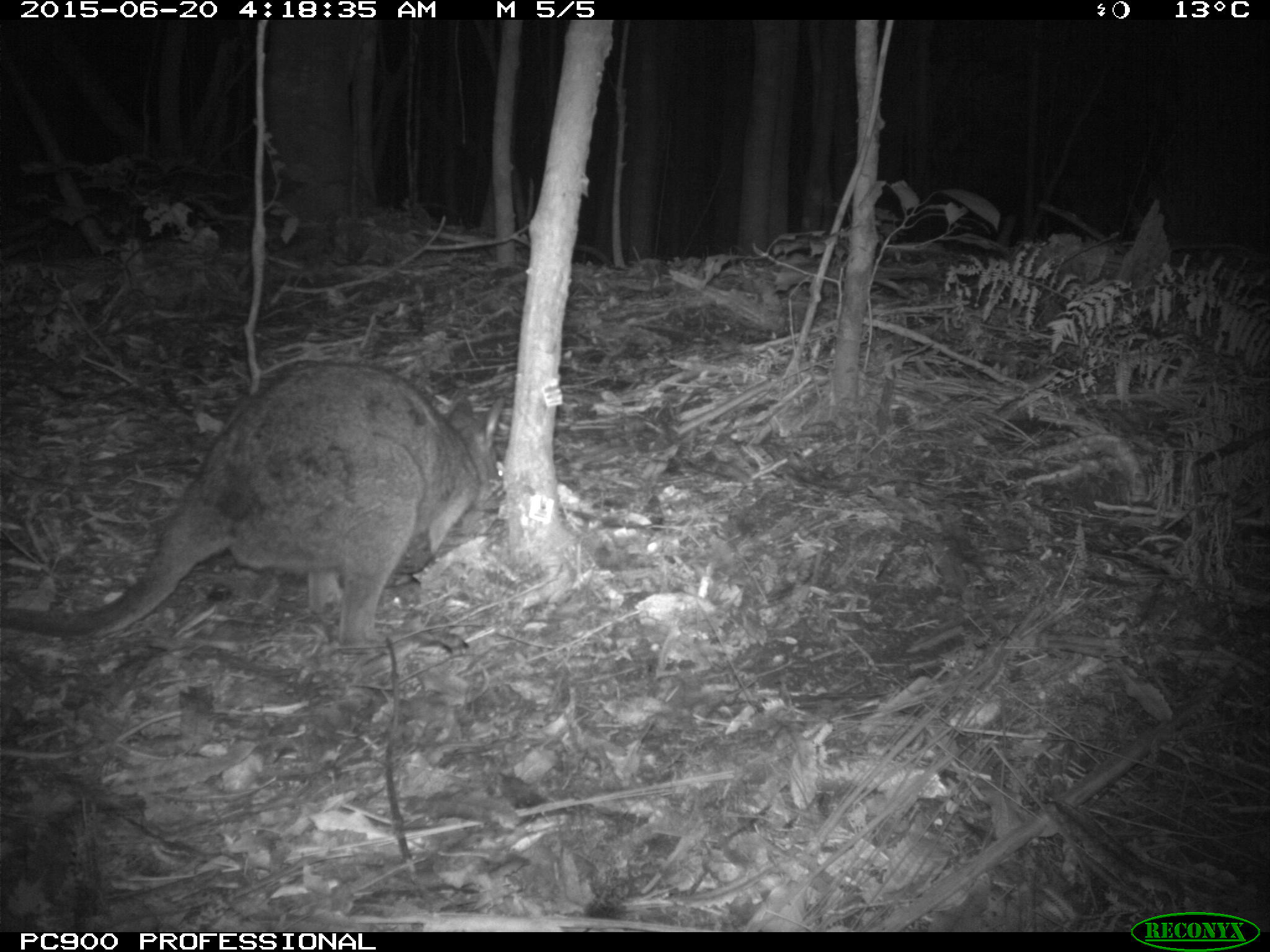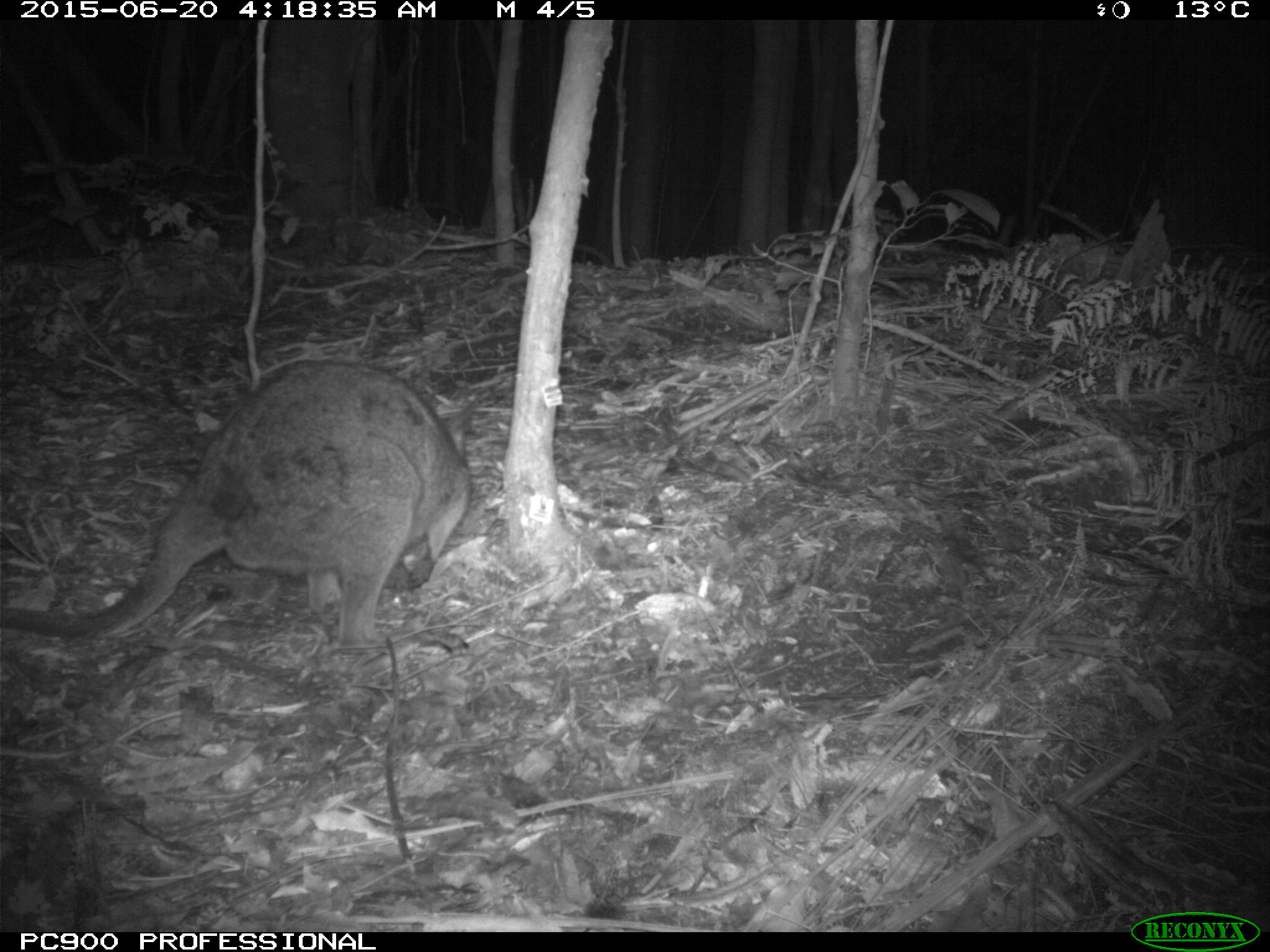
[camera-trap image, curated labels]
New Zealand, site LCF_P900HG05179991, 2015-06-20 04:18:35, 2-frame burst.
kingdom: Animalia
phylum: Chordata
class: Mammalia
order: Diprotodontia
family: Macropodidae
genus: Notamacropus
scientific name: Notamacropus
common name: wallaby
Wallaby (Notamacropus).